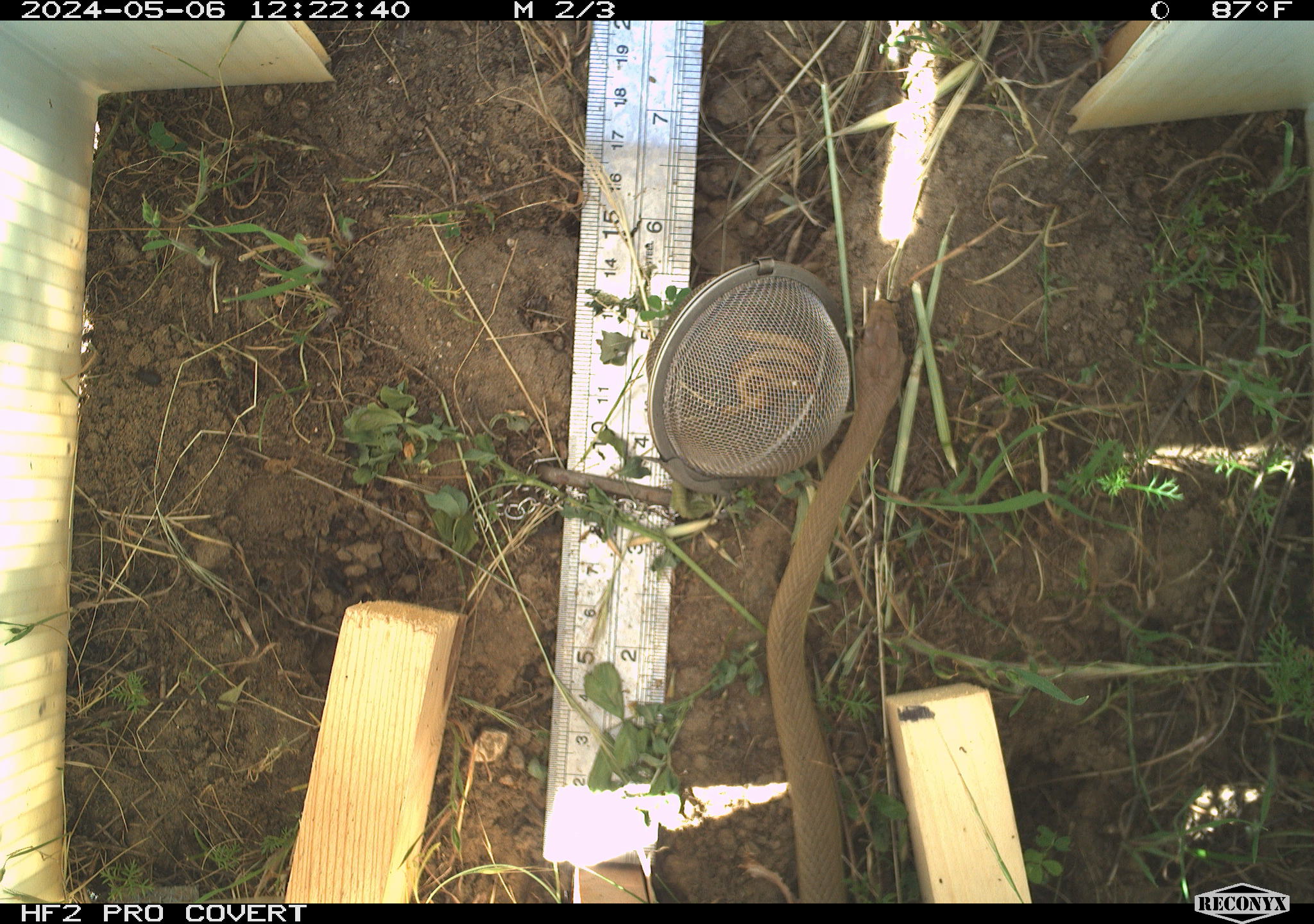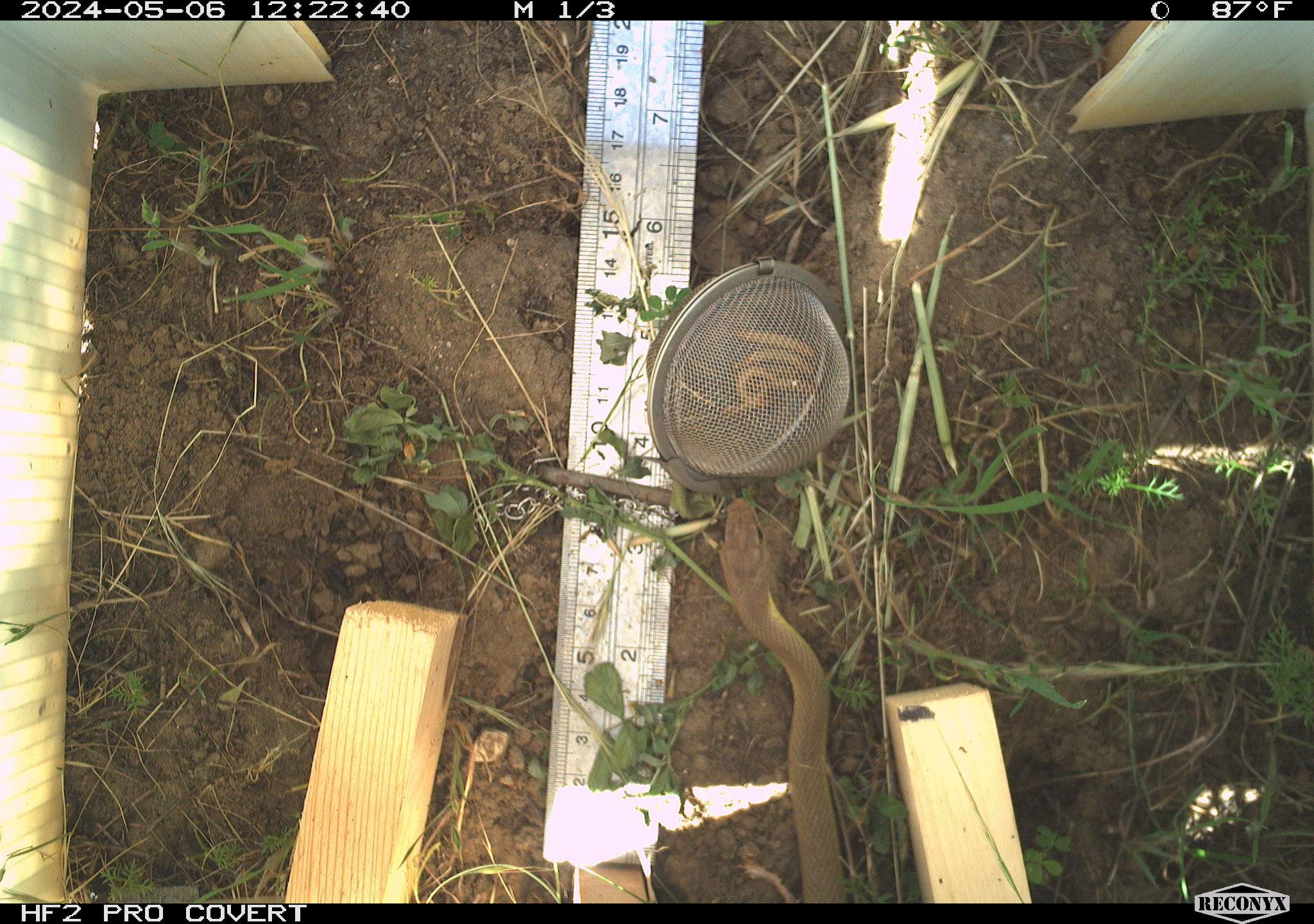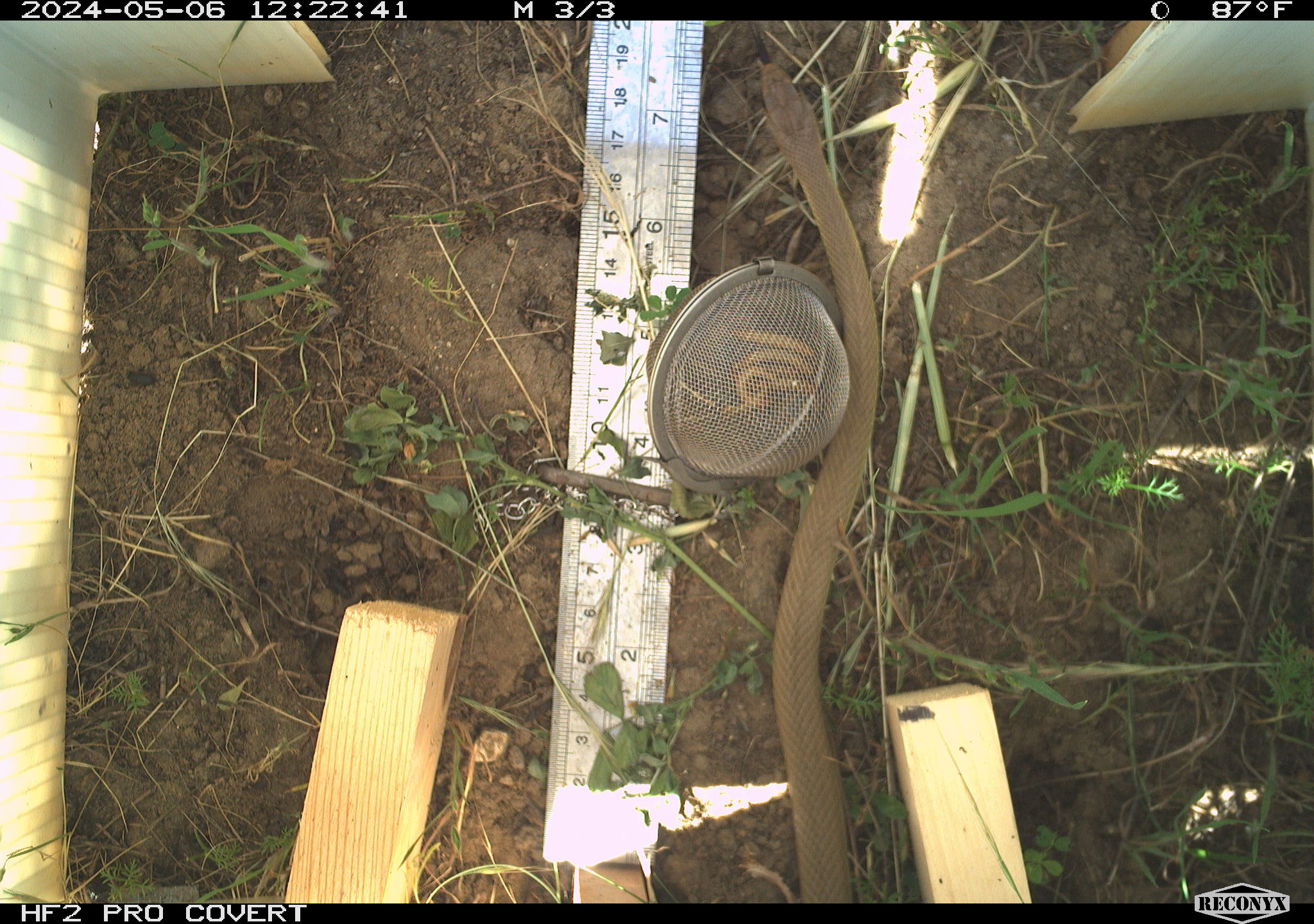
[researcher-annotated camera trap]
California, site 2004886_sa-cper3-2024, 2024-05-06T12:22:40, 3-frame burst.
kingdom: Animalia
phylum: Chordata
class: Reptilia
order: Squamata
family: Colubridae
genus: Coluber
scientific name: Coluber constrictor mormon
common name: western yellow-bellied racer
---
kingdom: Animalia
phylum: Chordata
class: Reptilia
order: Squamata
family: Colubridae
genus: Thamnophis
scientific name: Thamnophis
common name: american gartersnakes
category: thamnophis species